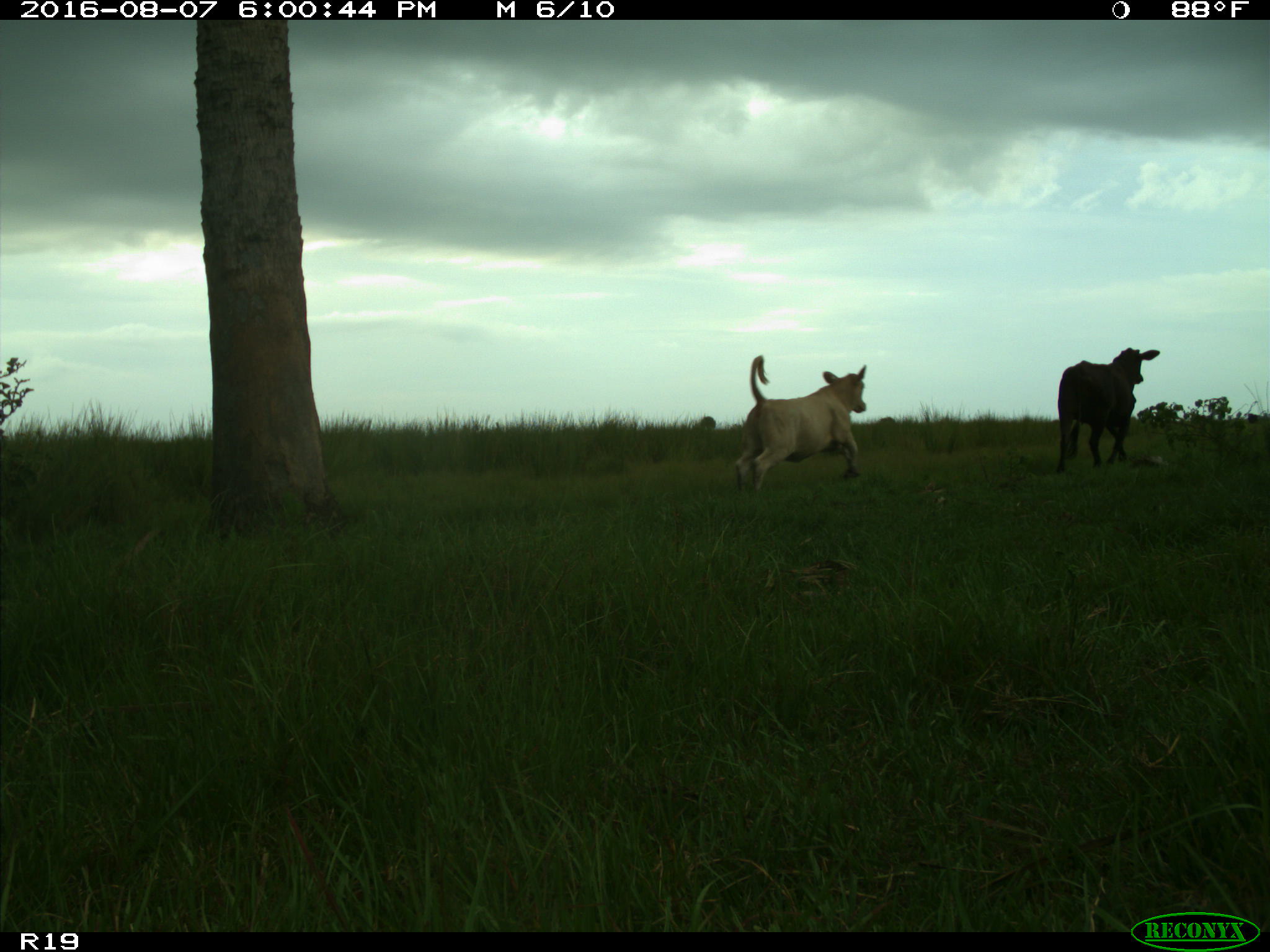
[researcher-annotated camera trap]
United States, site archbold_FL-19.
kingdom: Animalia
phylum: Chordata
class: Mammalia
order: Artiodactyla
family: Bovidae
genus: Bos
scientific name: Bos taurus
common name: domestic cow